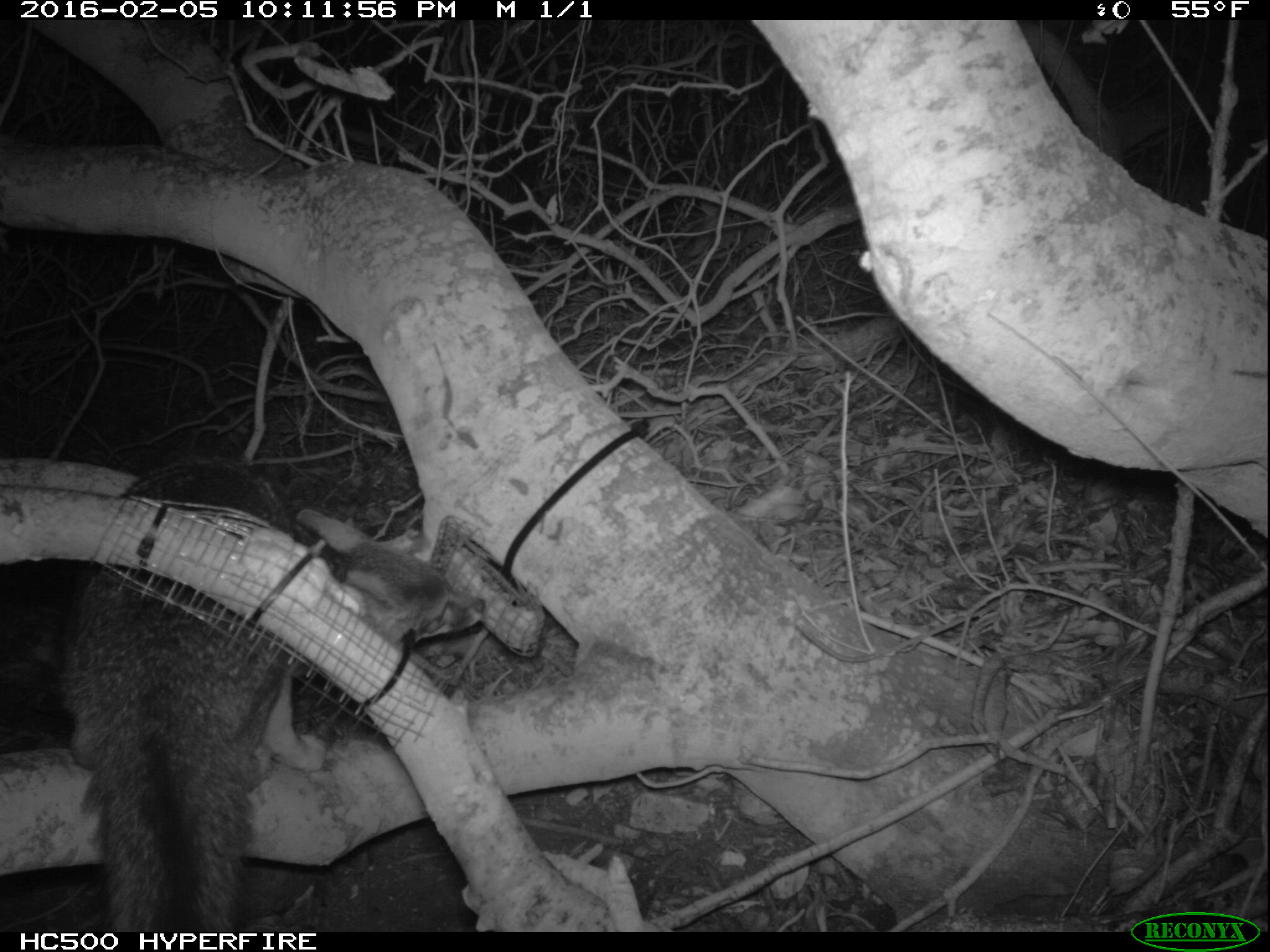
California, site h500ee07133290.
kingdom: Animalia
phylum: Chordata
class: Mammalia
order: Carnivora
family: Canidae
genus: Urocyon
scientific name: Urocyon littoralis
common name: island fox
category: fox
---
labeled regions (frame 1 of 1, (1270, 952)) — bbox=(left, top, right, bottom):
fox: bbox=(58, 509, 485, 932)